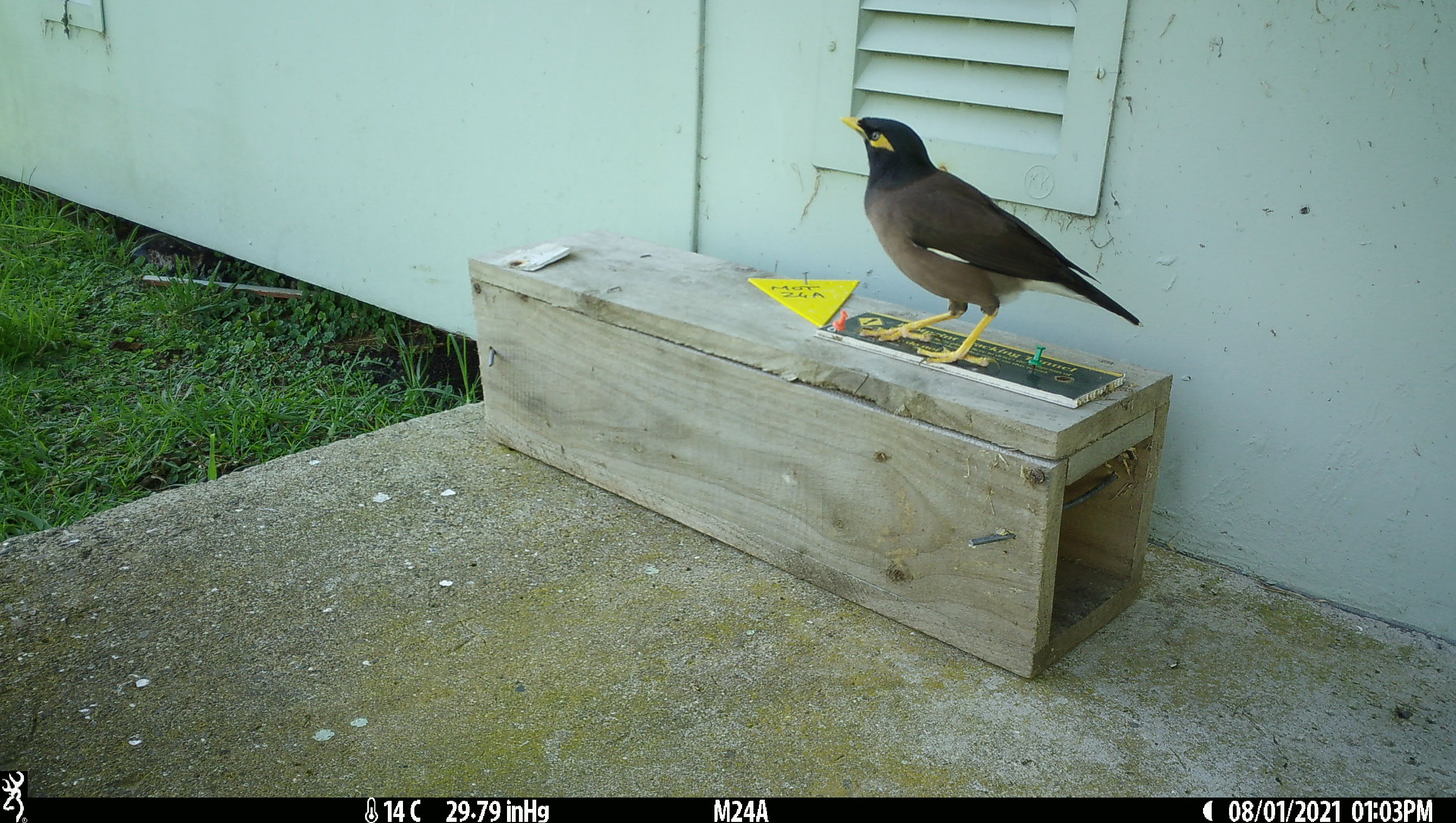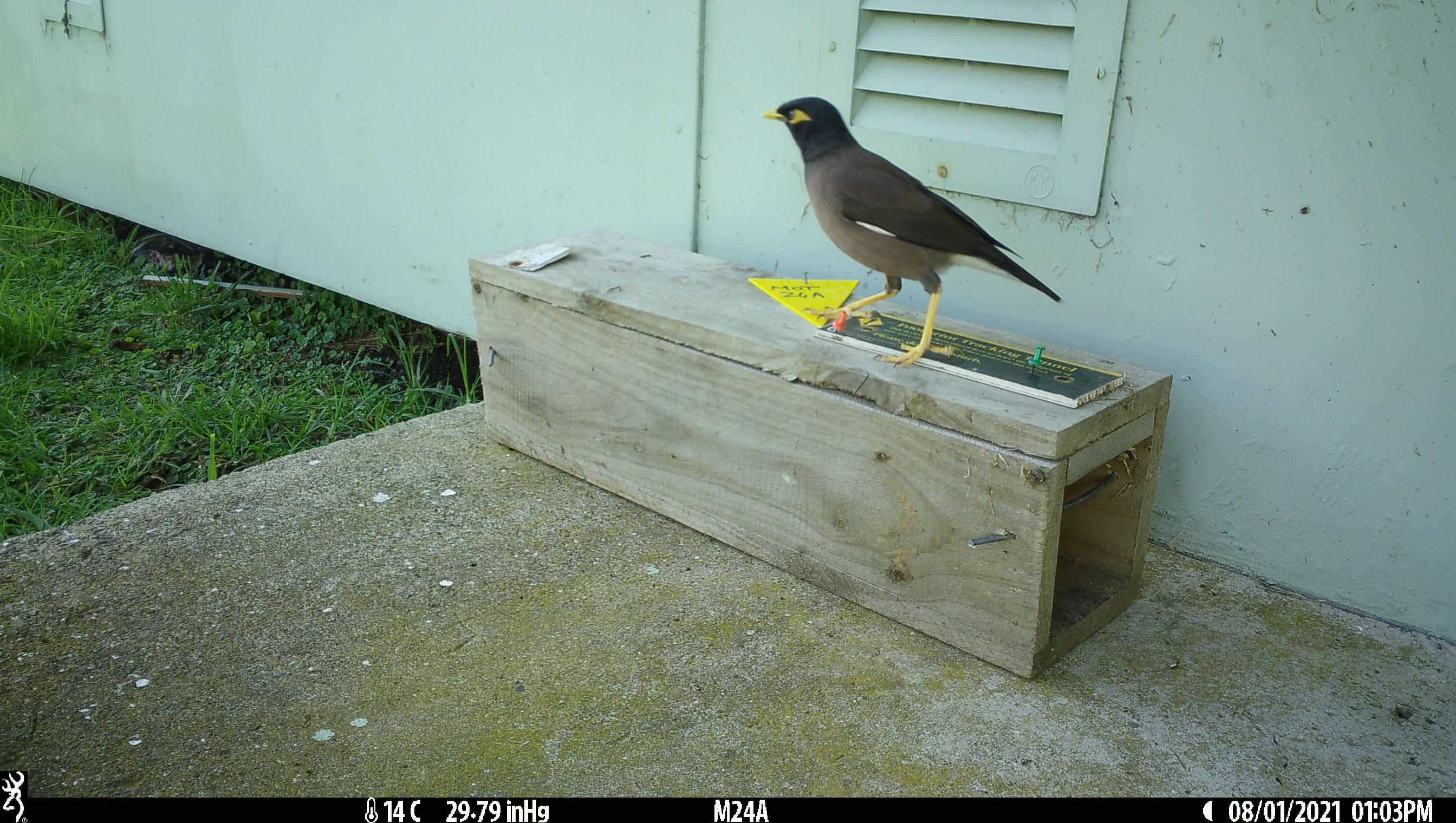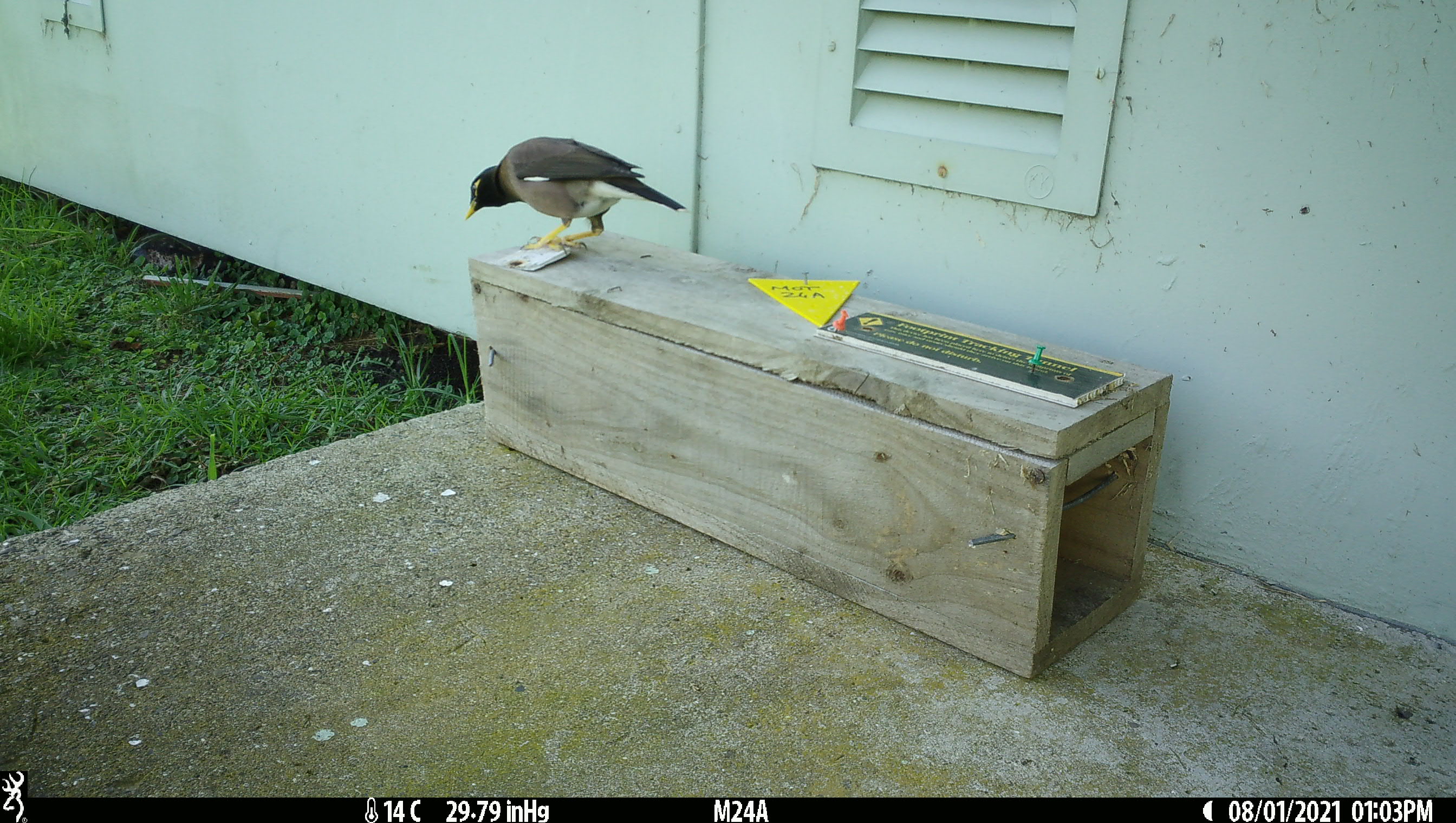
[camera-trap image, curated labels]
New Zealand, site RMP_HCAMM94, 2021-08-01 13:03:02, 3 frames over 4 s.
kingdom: Animalia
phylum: Chordata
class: Aves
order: Passeriformes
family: Sturnidae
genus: Acridotheres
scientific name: Acridotheres tristis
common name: common myna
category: myna